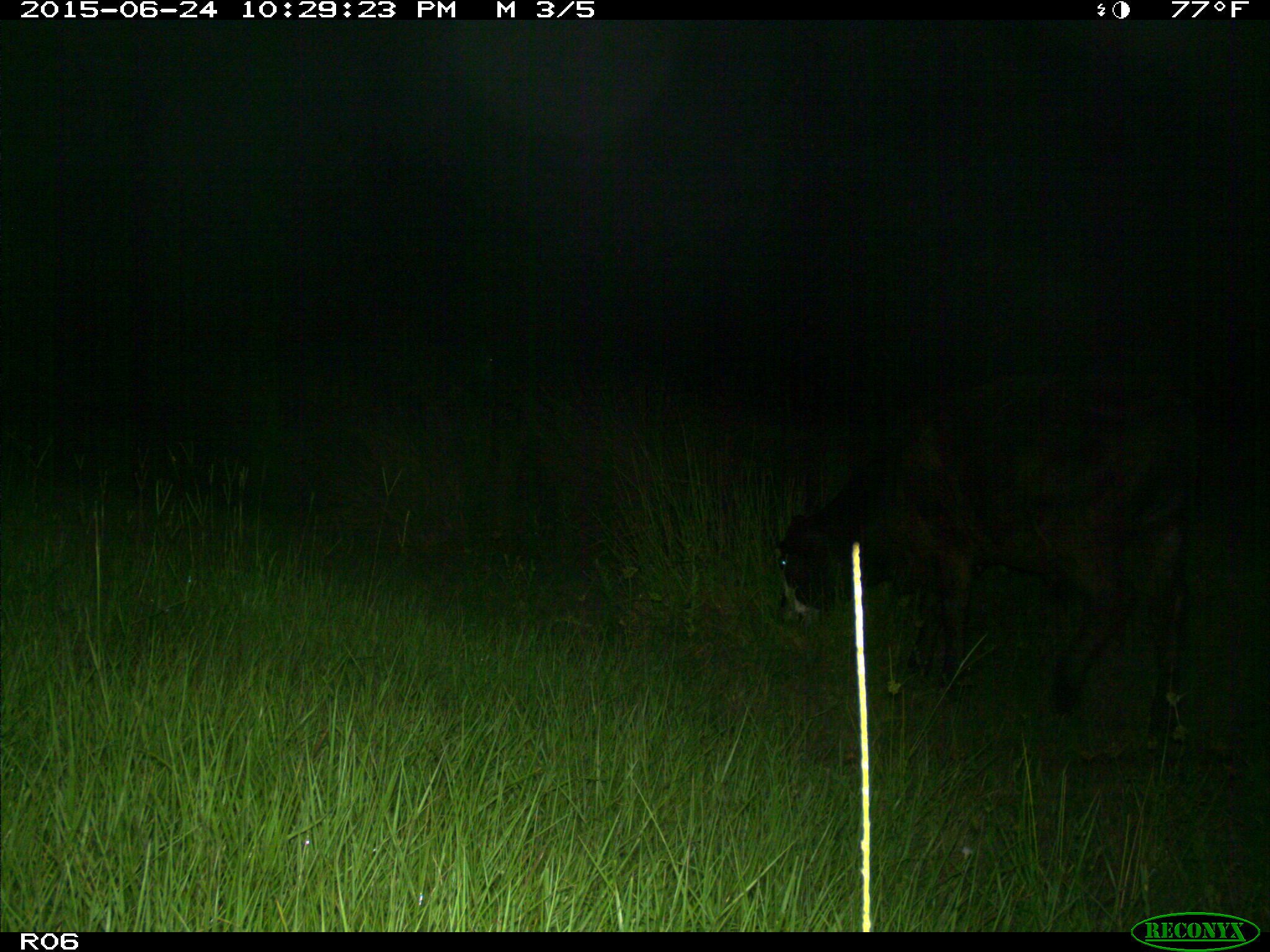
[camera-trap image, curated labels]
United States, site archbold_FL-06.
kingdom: Animalia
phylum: Chordata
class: Mammalia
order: Artiodactyla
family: Bovidae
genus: Bos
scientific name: Bos taurus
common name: domestic cow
Bos taurus (domestic cow).